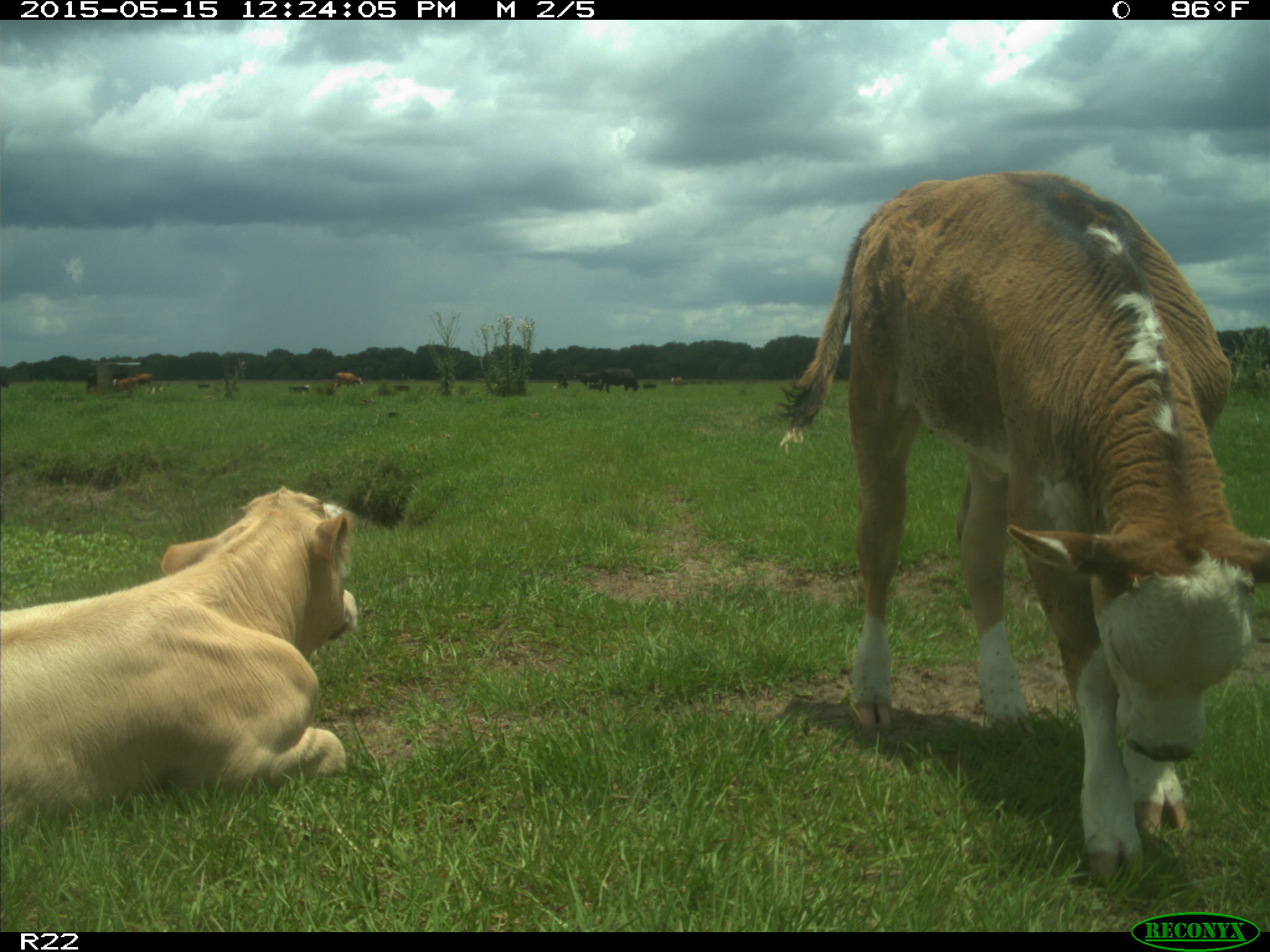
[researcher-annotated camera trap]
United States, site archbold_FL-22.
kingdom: Animalia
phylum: Chordata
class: Mammalia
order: Artiodactyla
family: Bovidae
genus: Bos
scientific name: Bos taurus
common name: domestic cow